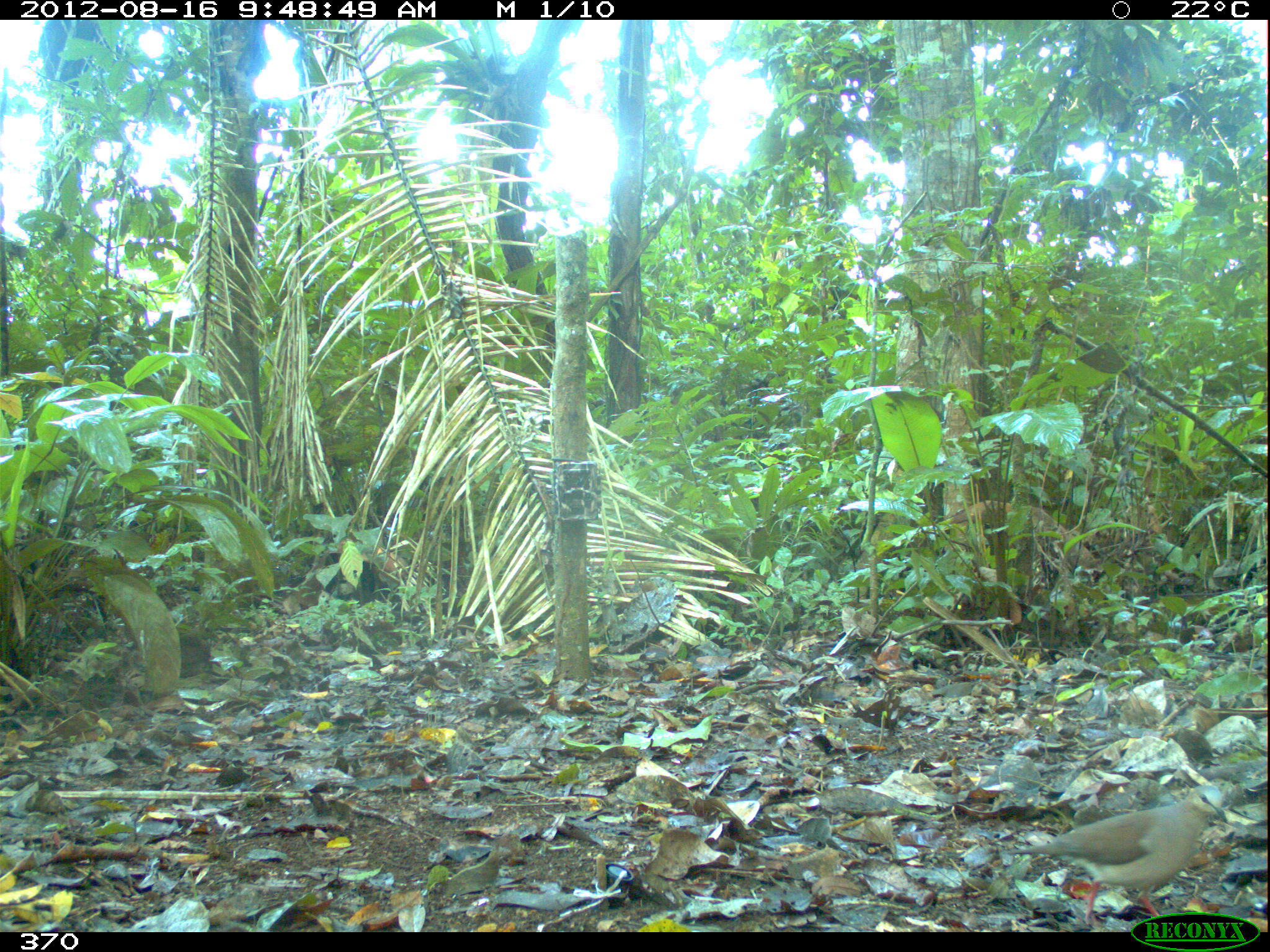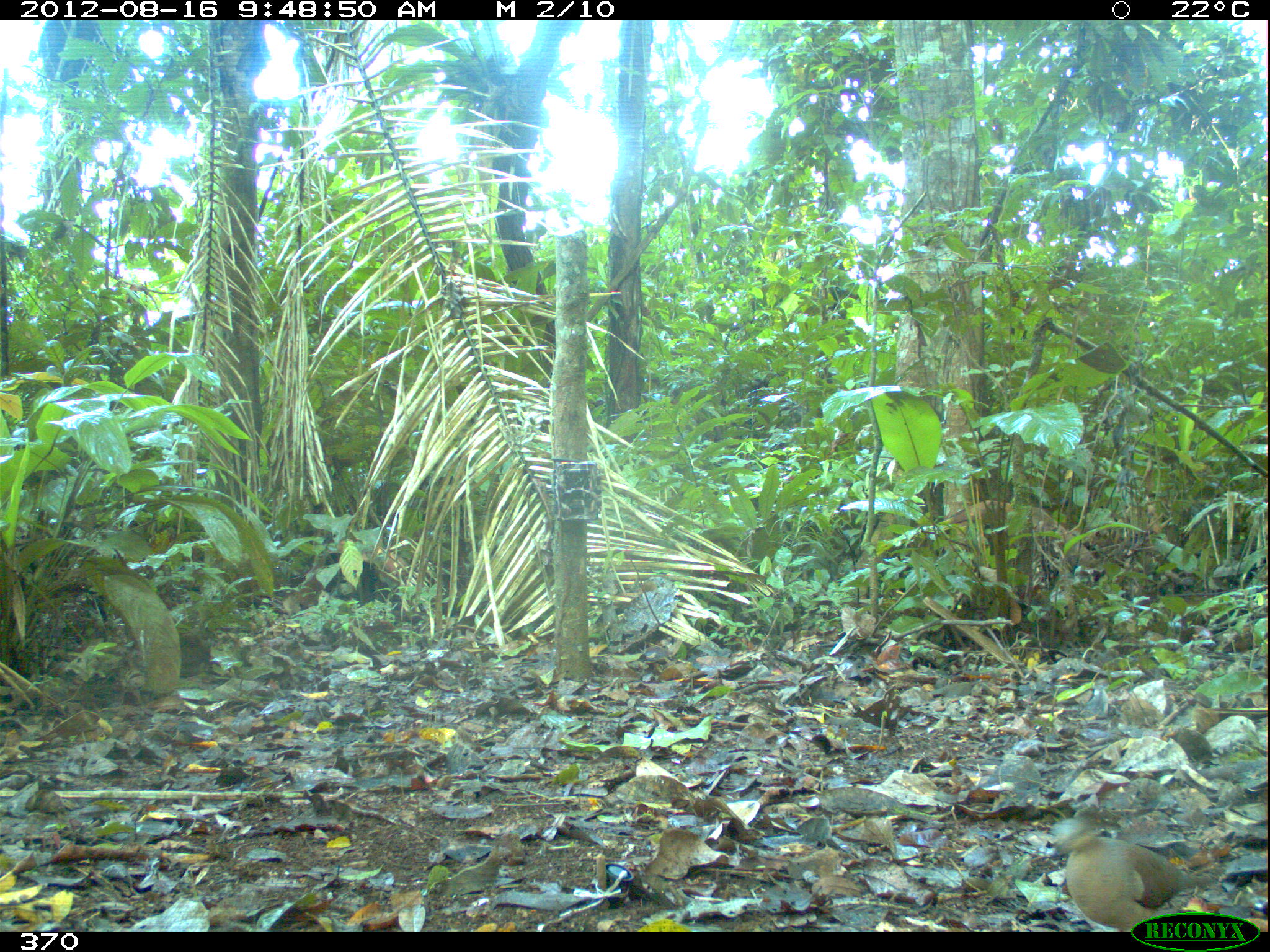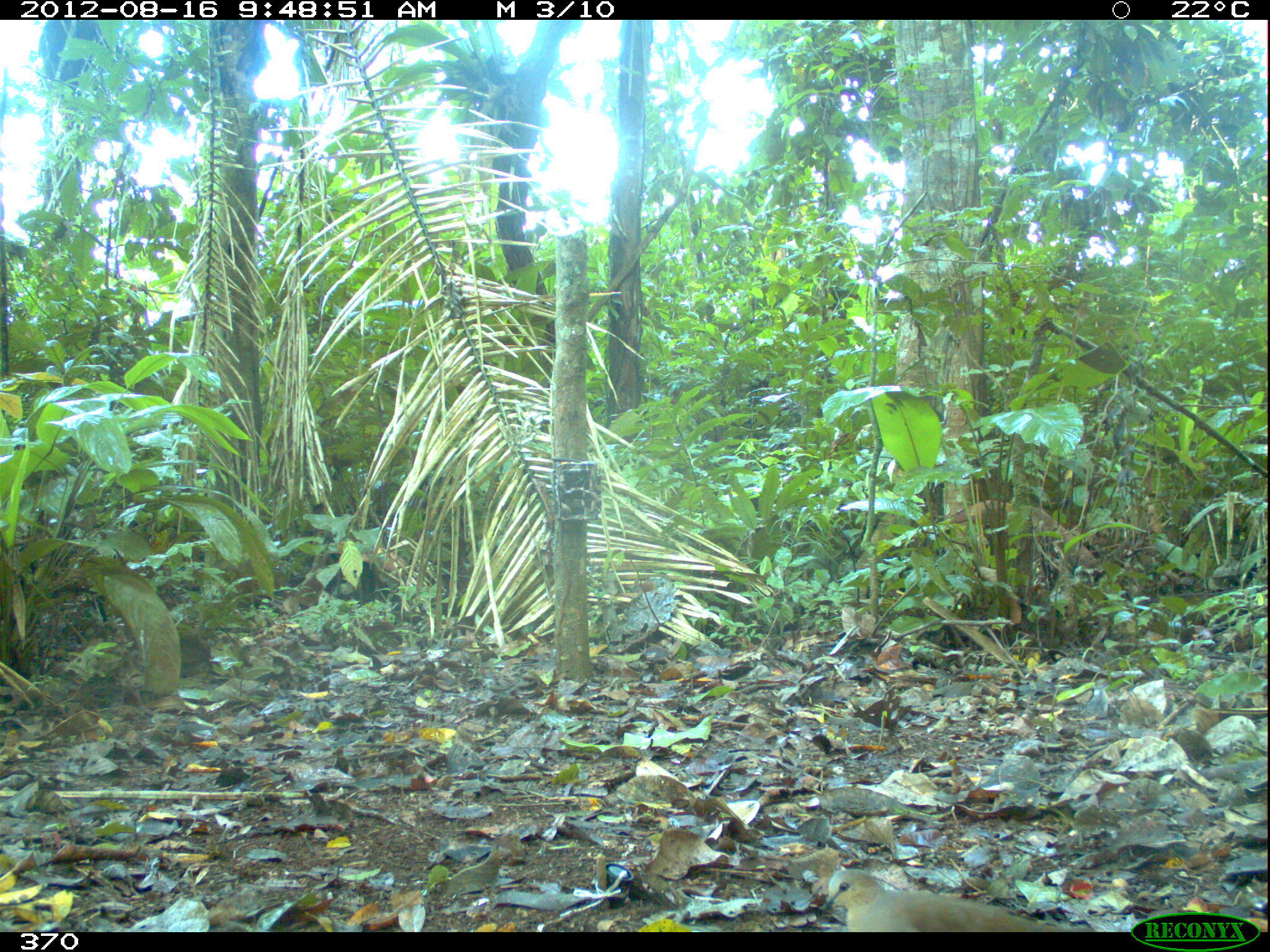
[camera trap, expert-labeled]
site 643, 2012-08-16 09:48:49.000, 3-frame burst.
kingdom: Animalia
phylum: Chordata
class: Aves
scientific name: Aves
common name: bird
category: unknown bird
Unknown bird (bird) (Aves).